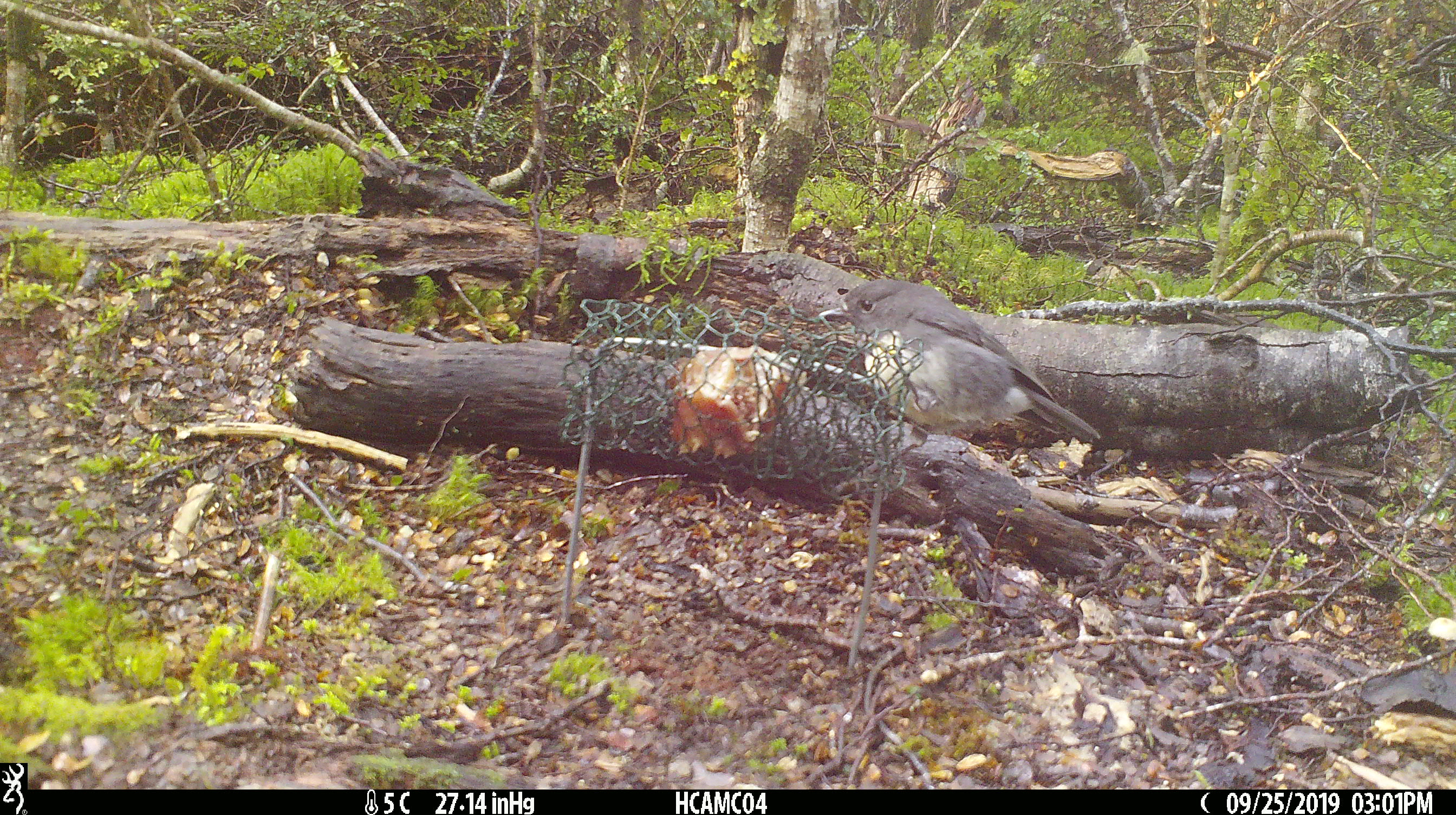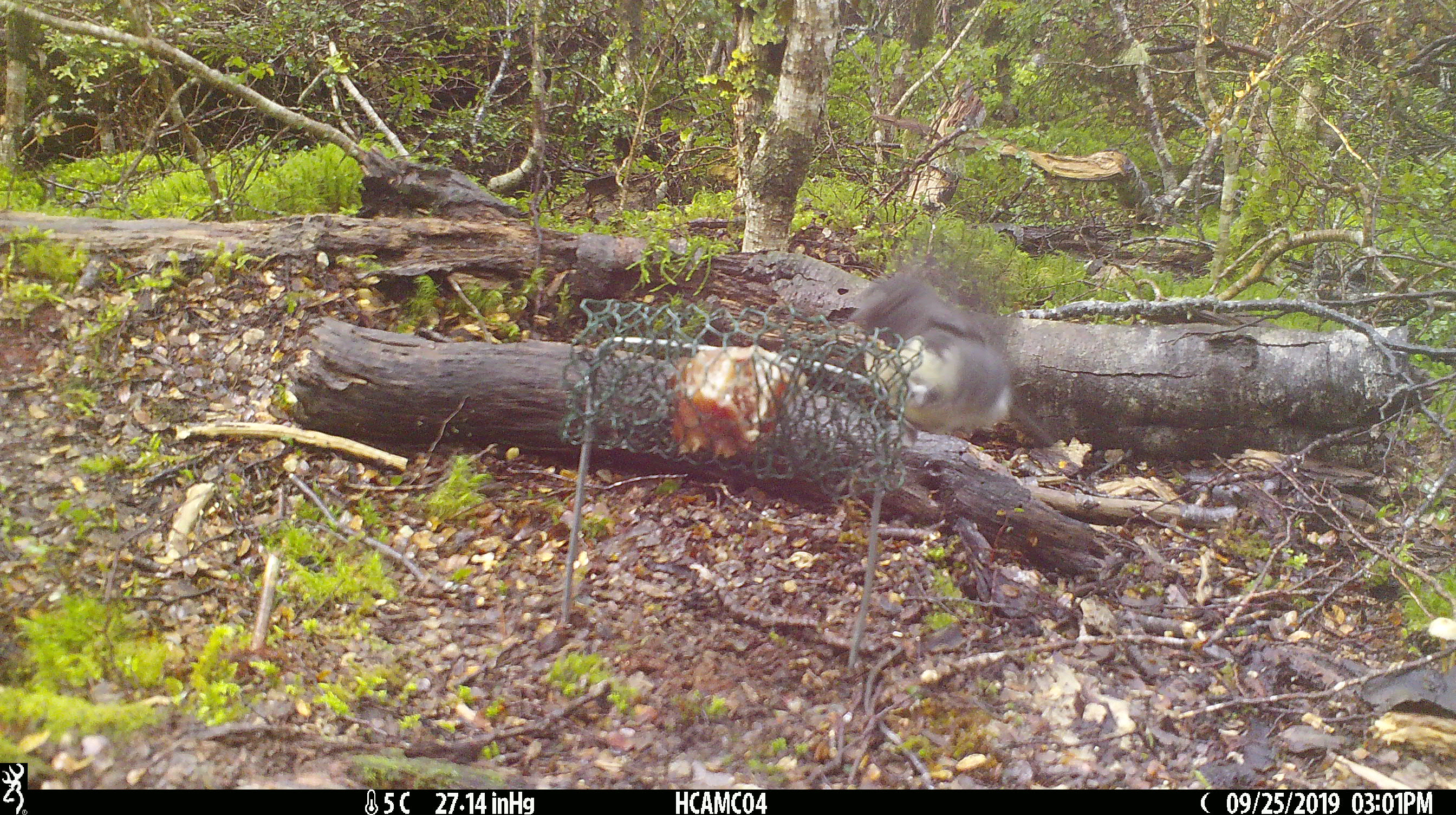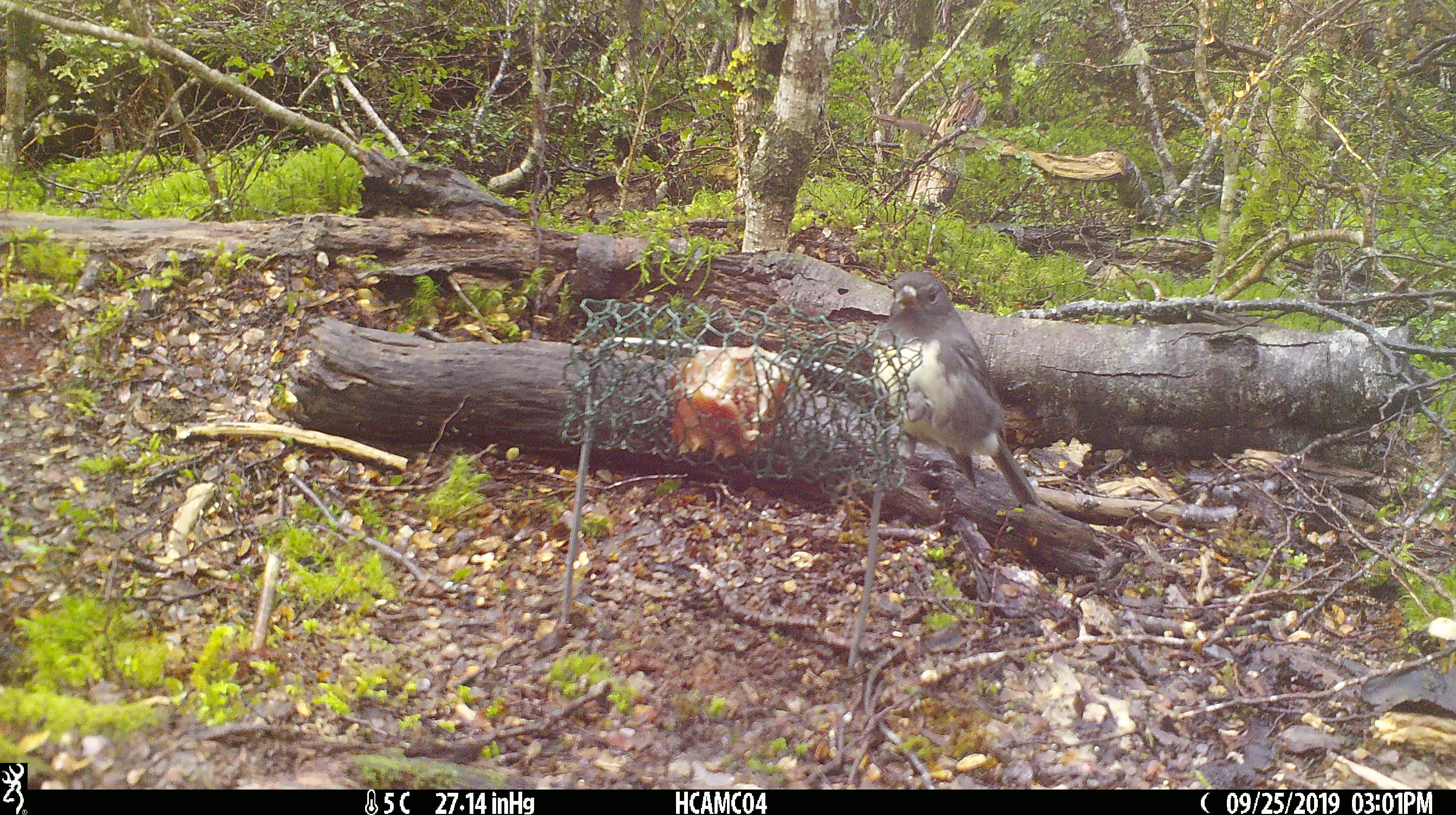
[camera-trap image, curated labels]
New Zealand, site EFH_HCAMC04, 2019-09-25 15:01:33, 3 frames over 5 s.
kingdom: Animalia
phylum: Chordata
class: Aves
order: Passeriformes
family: Petroicidae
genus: Petroica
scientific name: Petroica australis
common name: new zealand robin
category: robin